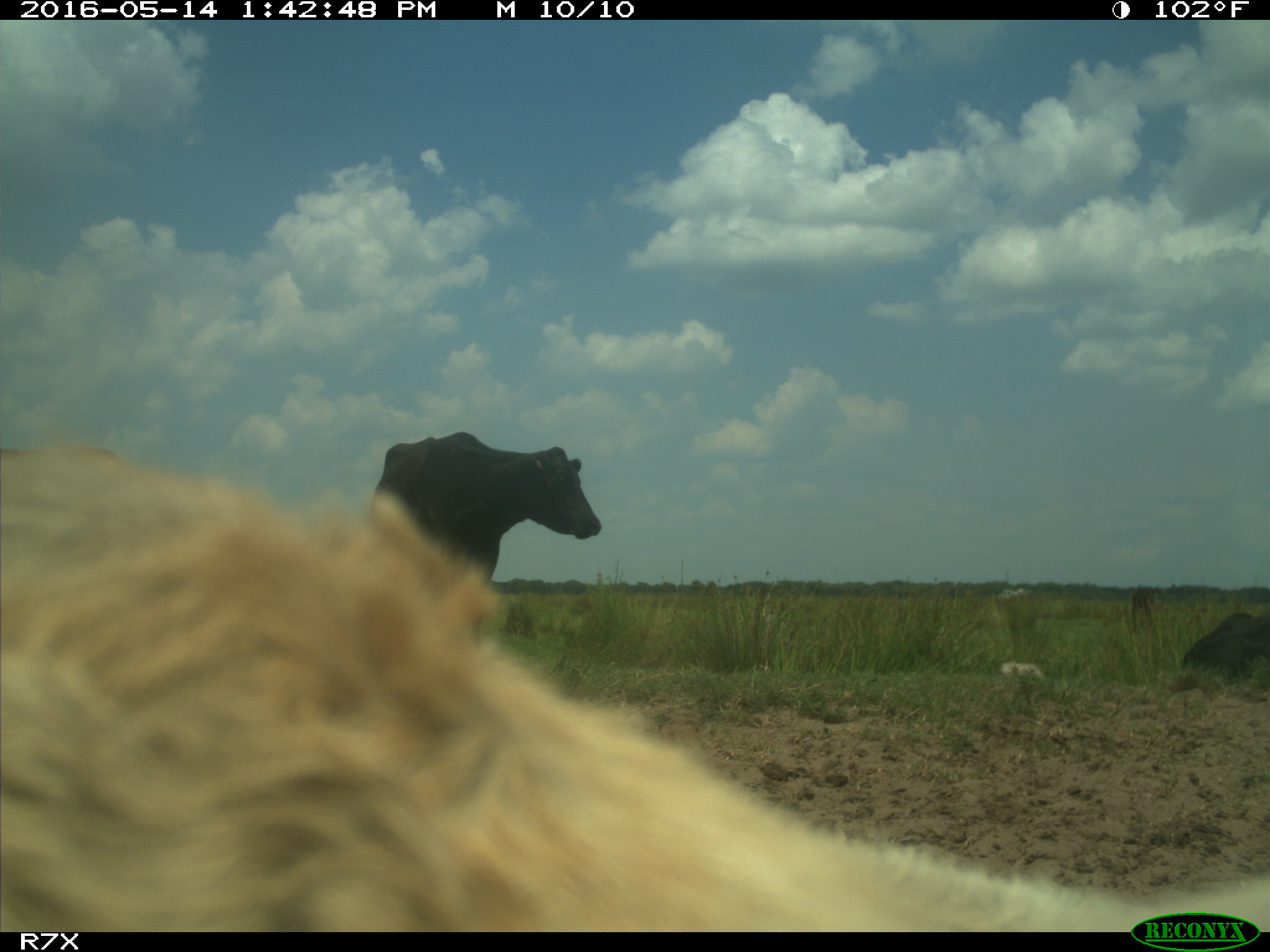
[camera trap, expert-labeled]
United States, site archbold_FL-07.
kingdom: Animalia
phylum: Chordata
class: Mammalia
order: Artiodactyla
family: Bovidae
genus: Bos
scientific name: Bos taurus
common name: domestic cow